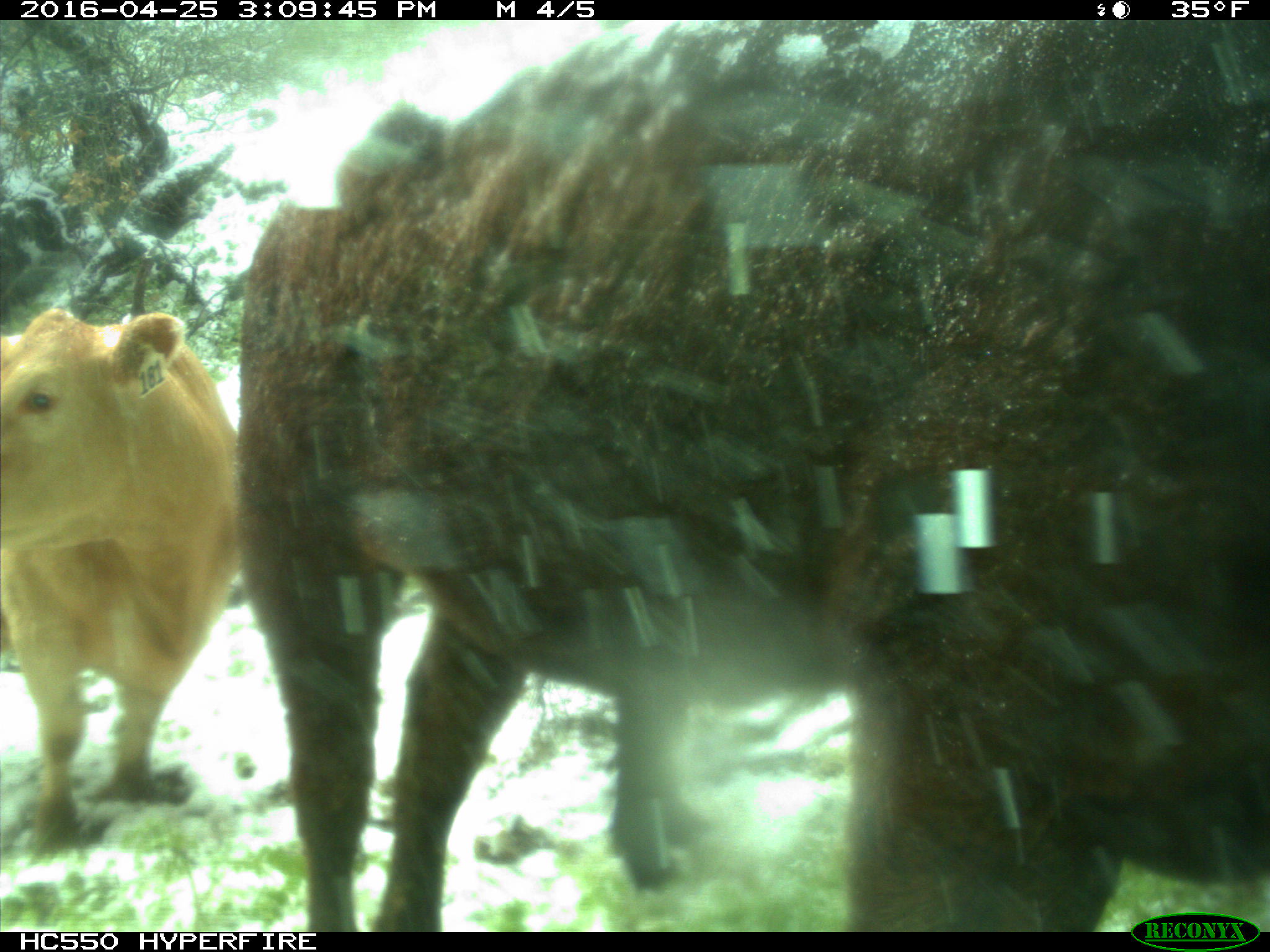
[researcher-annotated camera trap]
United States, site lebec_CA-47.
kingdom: Animalia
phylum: Chordata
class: Mammalia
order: Artiodactyla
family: Bovidae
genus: Bos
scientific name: Bos taurus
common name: domestic cow